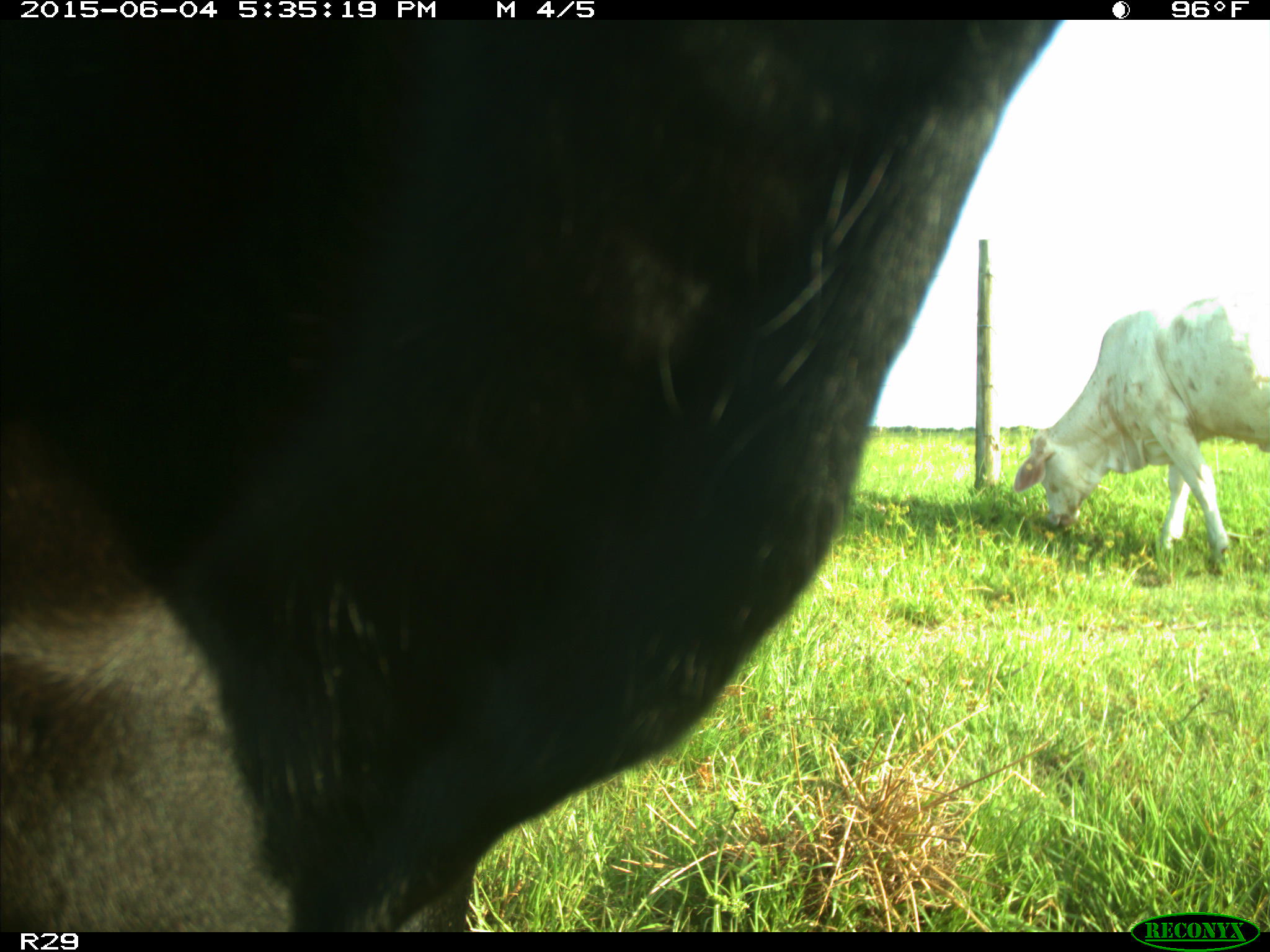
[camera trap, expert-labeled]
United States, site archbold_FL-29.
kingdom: Animalia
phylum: Chordata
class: Mammalia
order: Artiodactyla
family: Bovidae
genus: Bos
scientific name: Bos taurus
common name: domestic cow